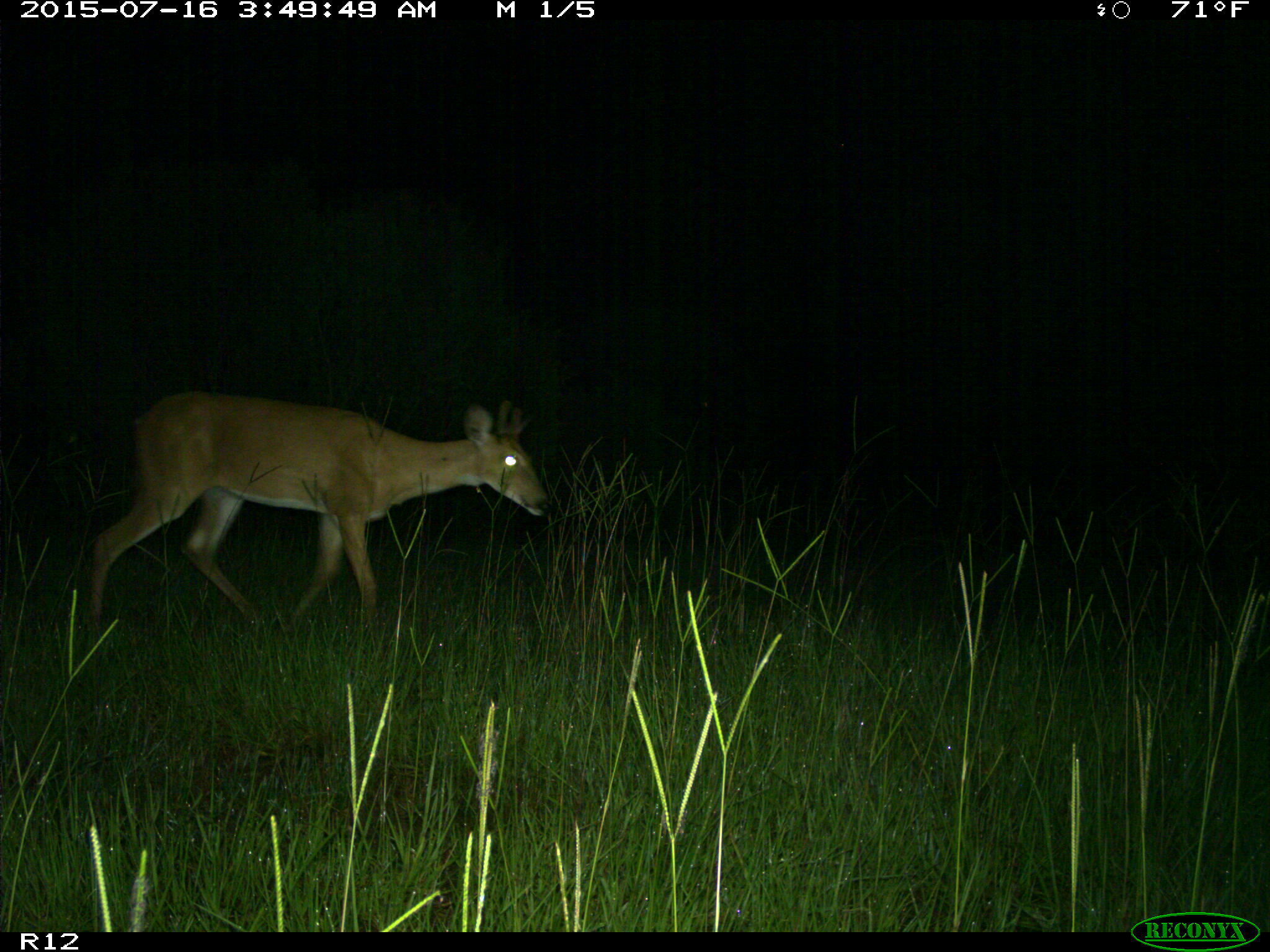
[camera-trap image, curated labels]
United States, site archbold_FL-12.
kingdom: Animalia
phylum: Chordata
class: Mammalia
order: Artiodactyla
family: Cervidae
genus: Odocoileus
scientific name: Odocoileus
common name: deer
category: unidentified deer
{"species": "unidentified deer (deer) (Odocoileus)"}